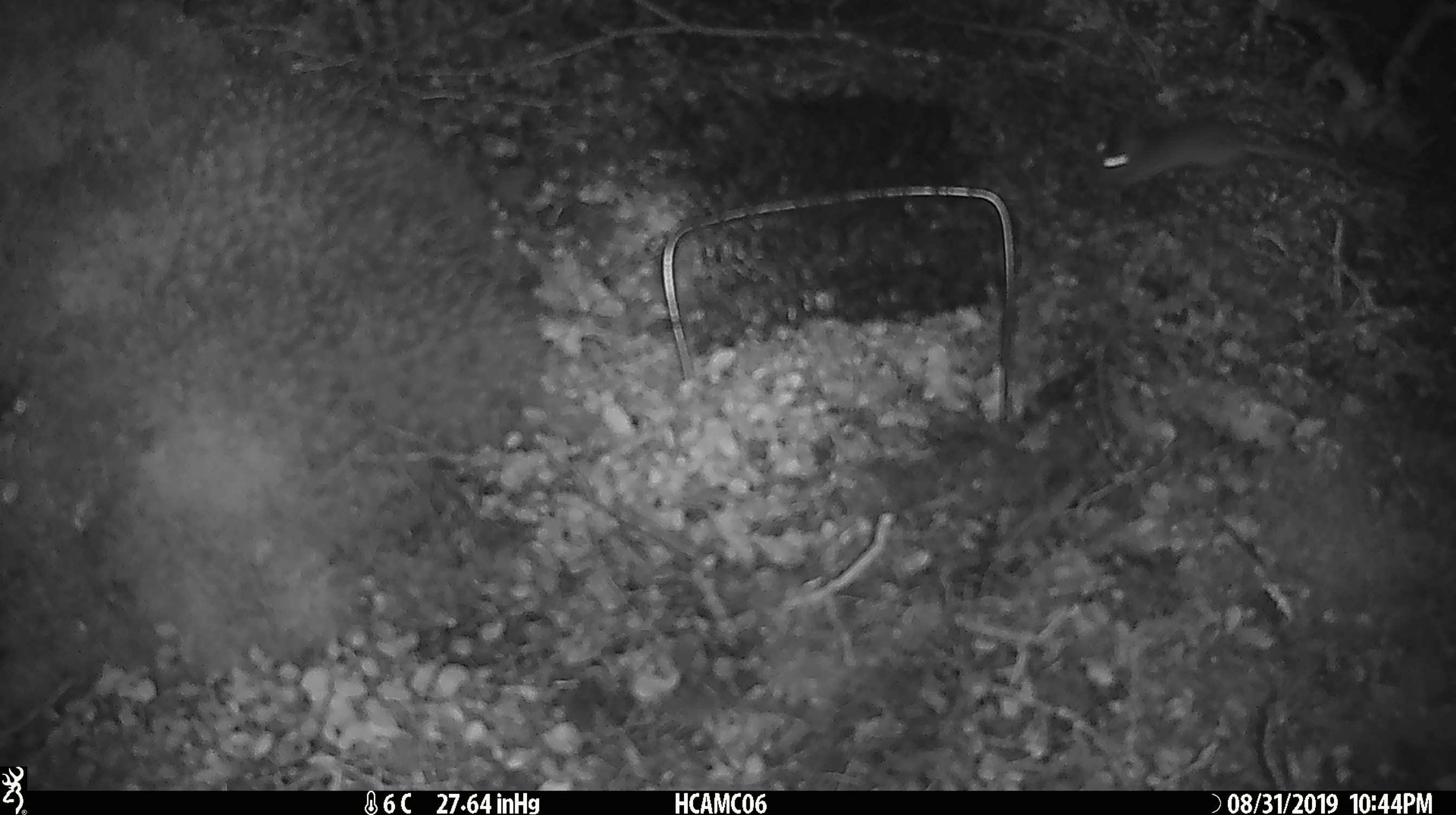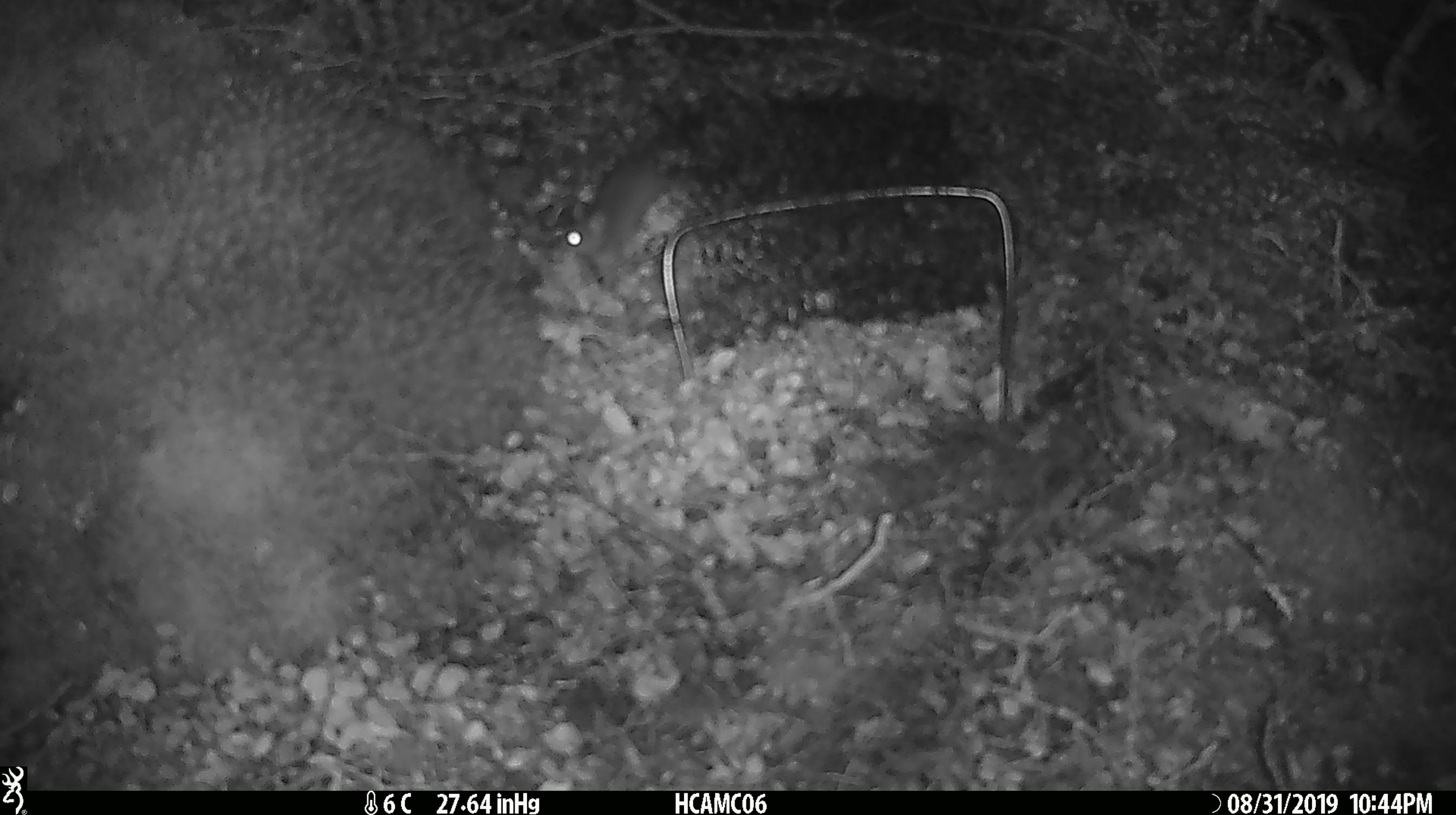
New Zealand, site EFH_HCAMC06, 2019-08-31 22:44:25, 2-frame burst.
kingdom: Animalia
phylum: Chordata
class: Mammalia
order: Rodentia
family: Muridae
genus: Mus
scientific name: Mus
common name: mouse